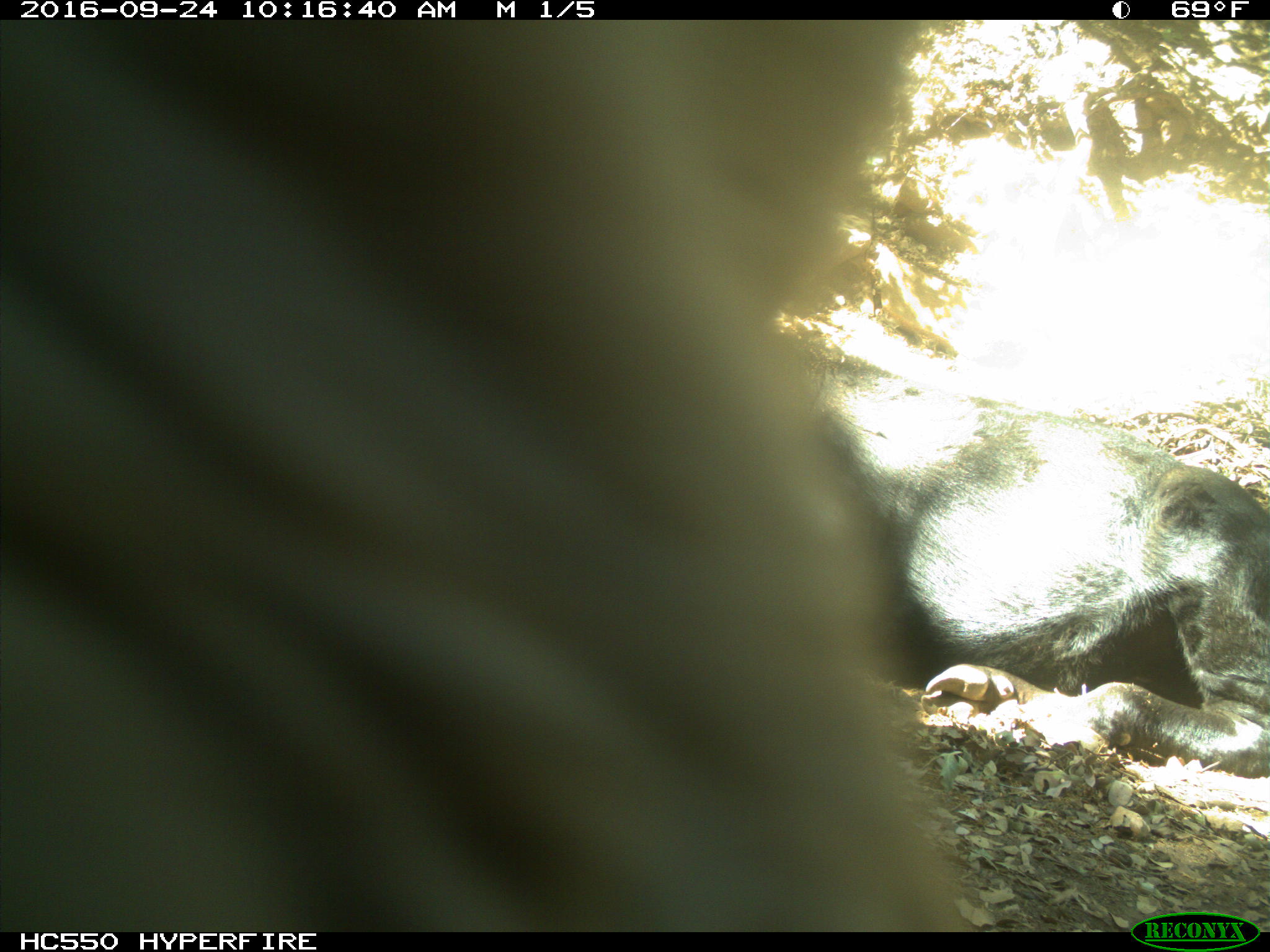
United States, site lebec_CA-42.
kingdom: Animalia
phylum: Chordata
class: Mammalia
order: Artiodactyla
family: Bovidae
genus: Bos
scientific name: Bos taurus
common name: domestic cow